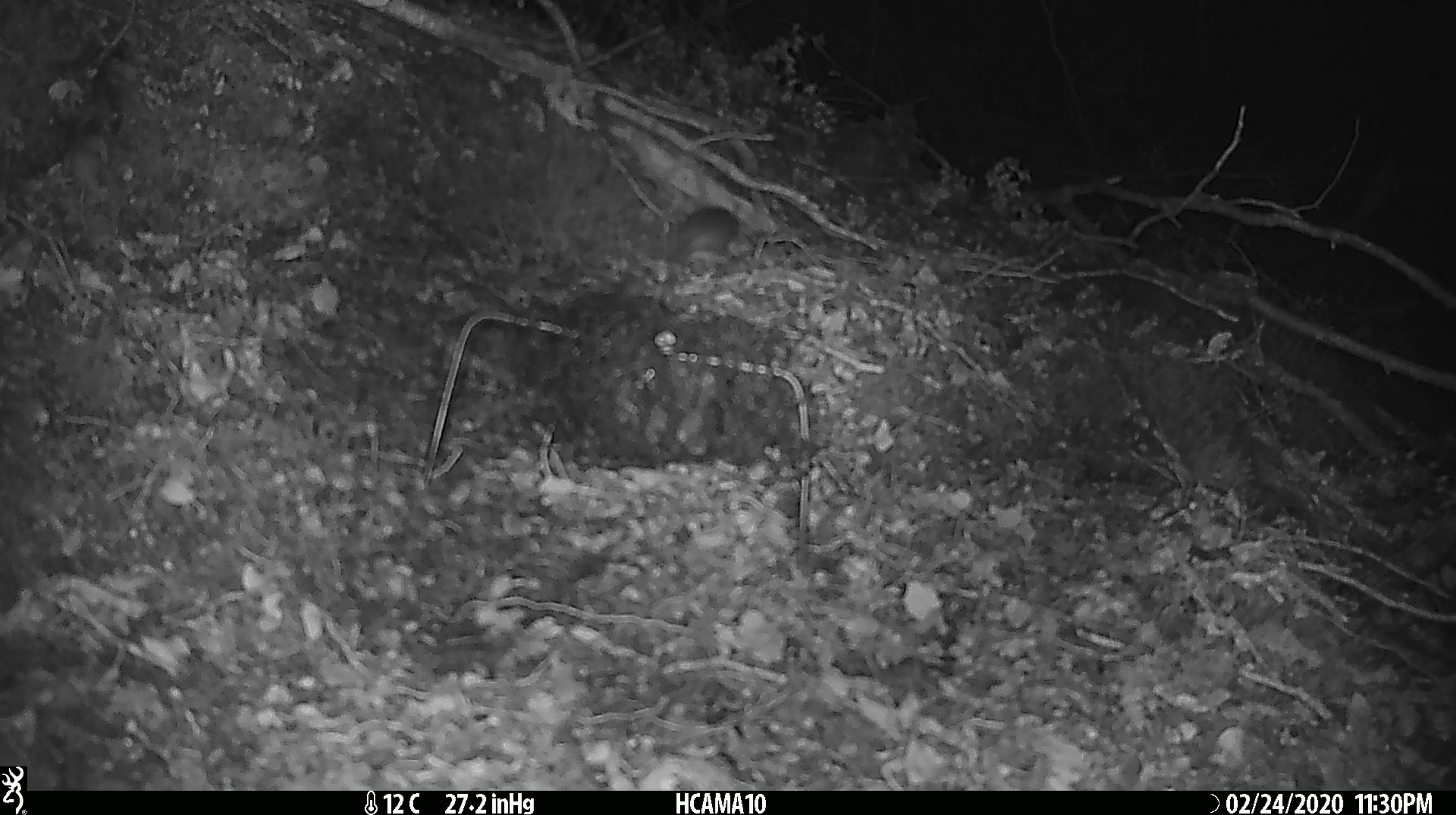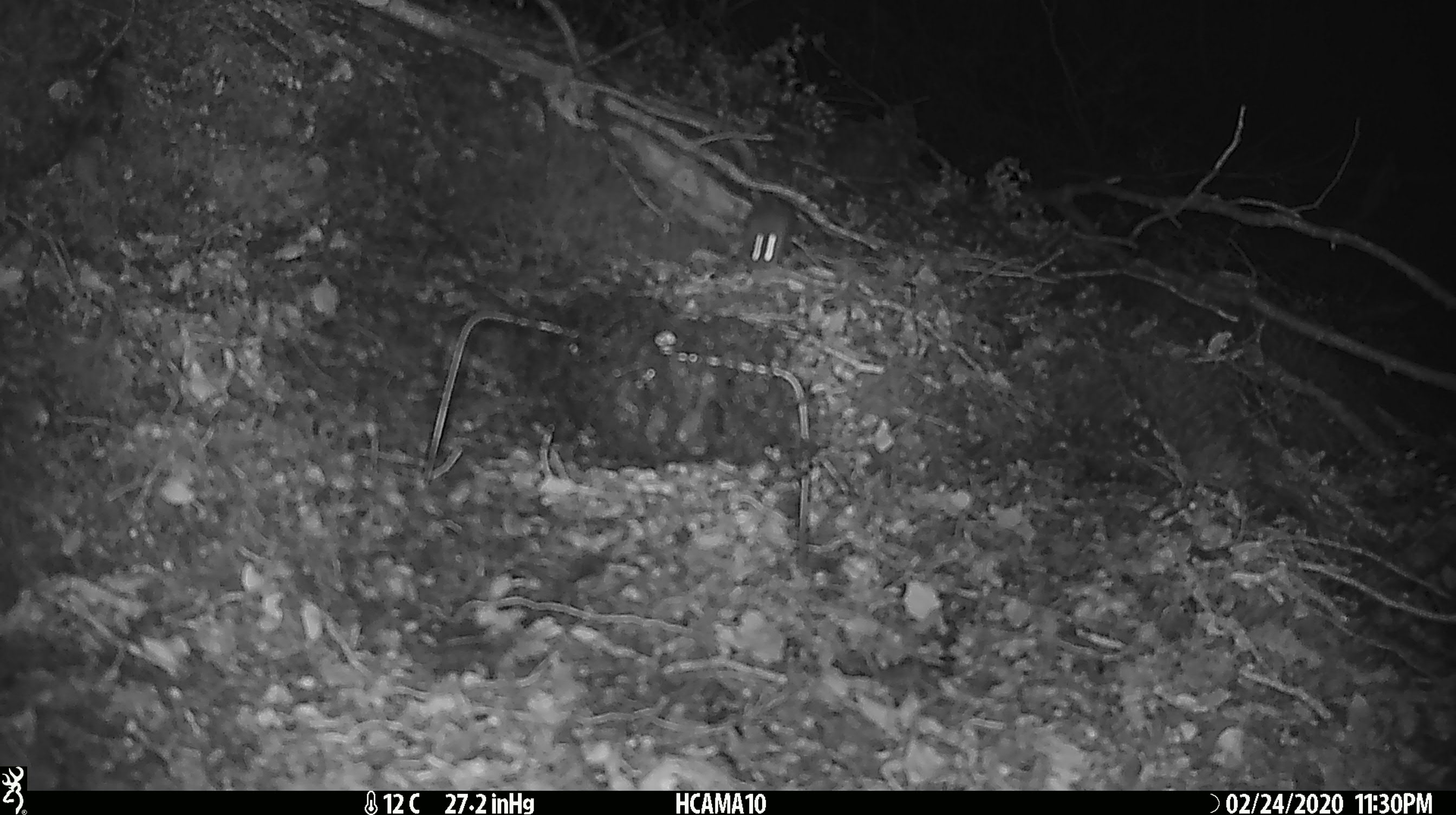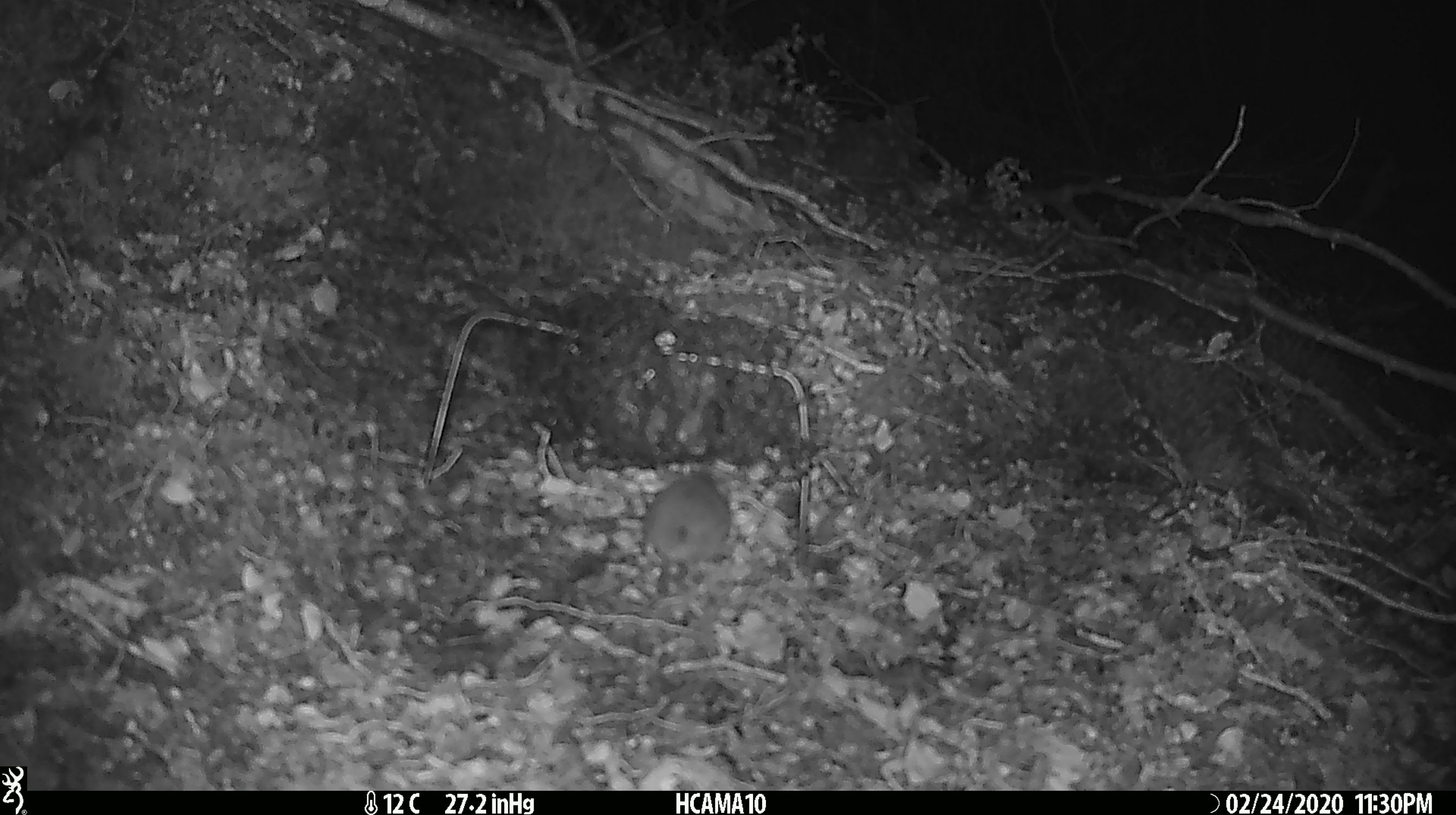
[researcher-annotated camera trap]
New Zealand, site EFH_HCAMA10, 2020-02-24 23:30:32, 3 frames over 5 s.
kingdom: Animalia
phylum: Chordata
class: Mammalia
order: Rodentia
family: Muridae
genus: Mus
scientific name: Mus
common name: mouse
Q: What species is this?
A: Mouse (Mus).